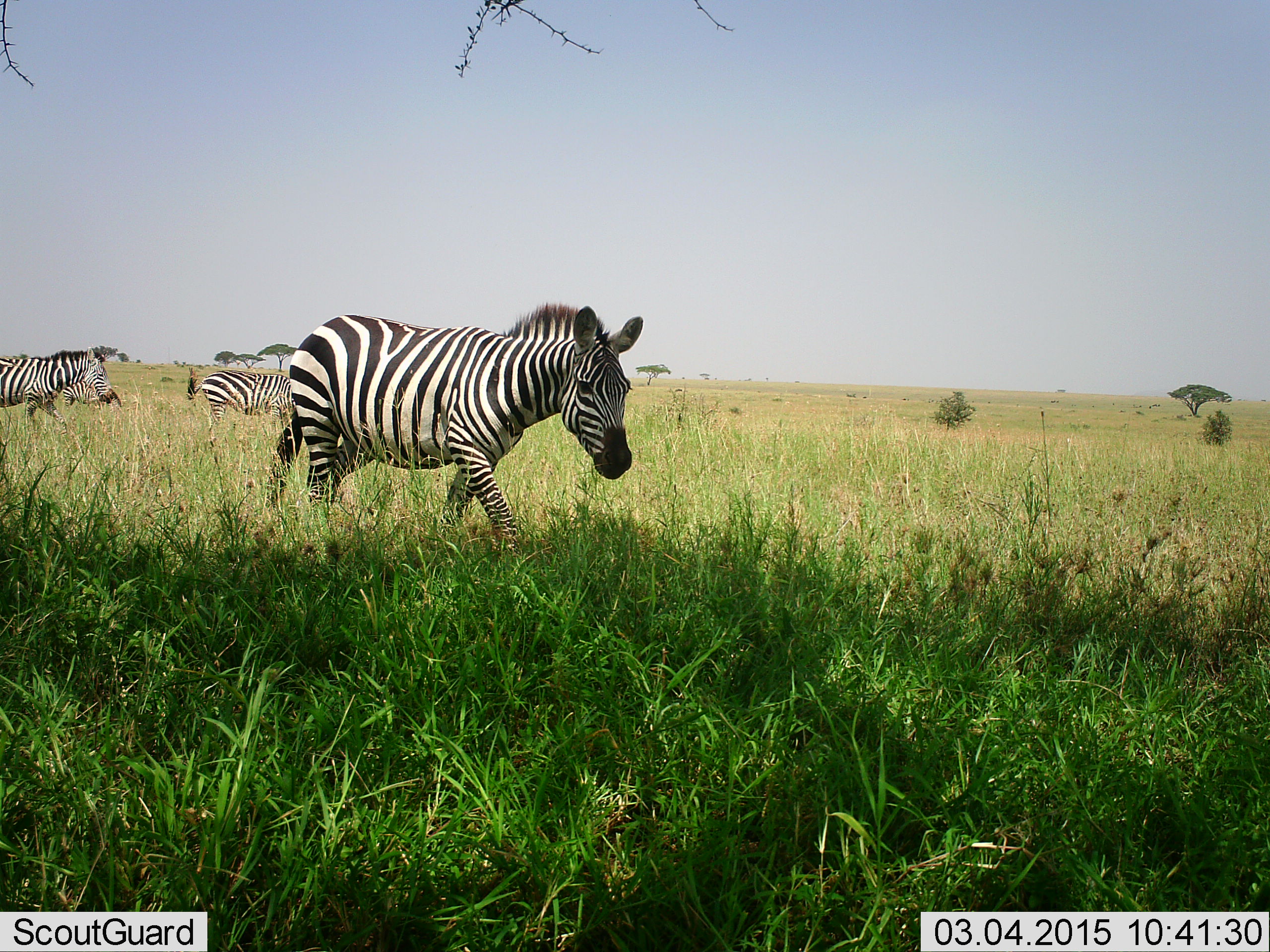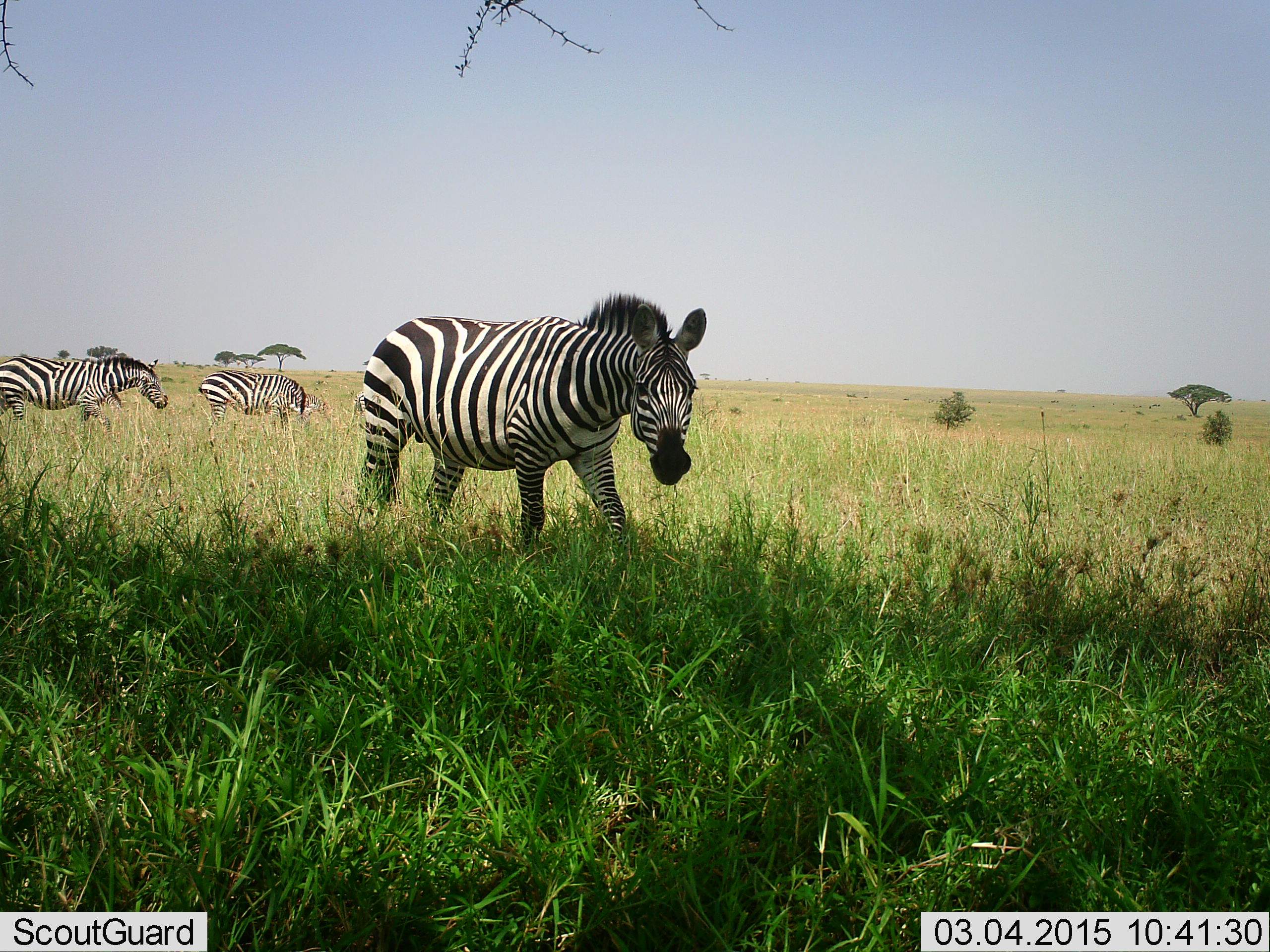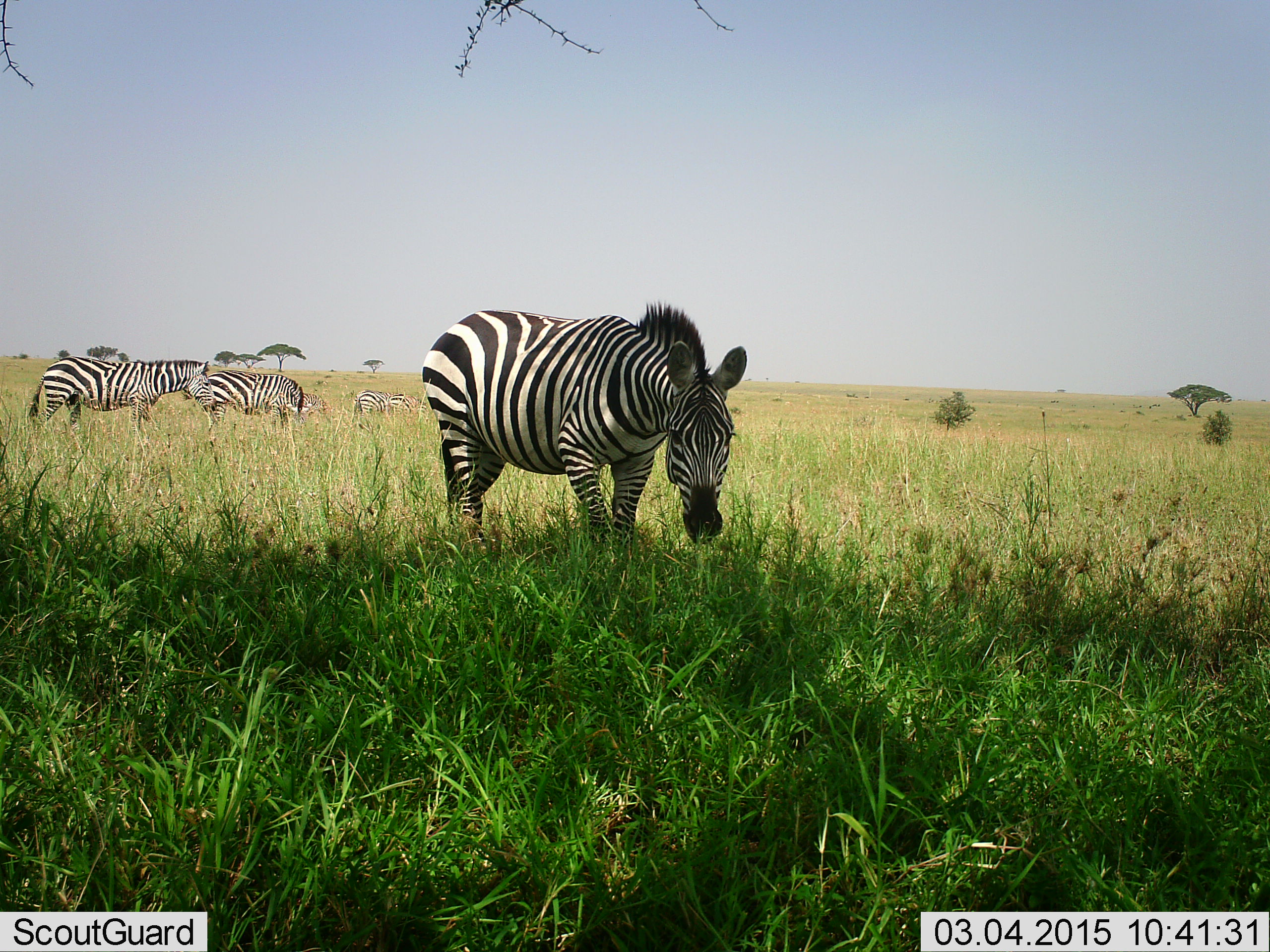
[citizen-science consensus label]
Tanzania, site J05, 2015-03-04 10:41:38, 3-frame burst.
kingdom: Animalia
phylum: Chordata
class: Mammalia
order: Perissodactyla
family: Equidae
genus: Equus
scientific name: Equus quagga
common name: plains zebra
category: zebra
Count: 3.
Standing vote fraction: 40%.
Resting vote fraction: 10%.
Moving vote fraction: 80%.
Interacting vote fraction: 0%.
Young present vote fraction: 0%.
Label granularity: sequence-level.